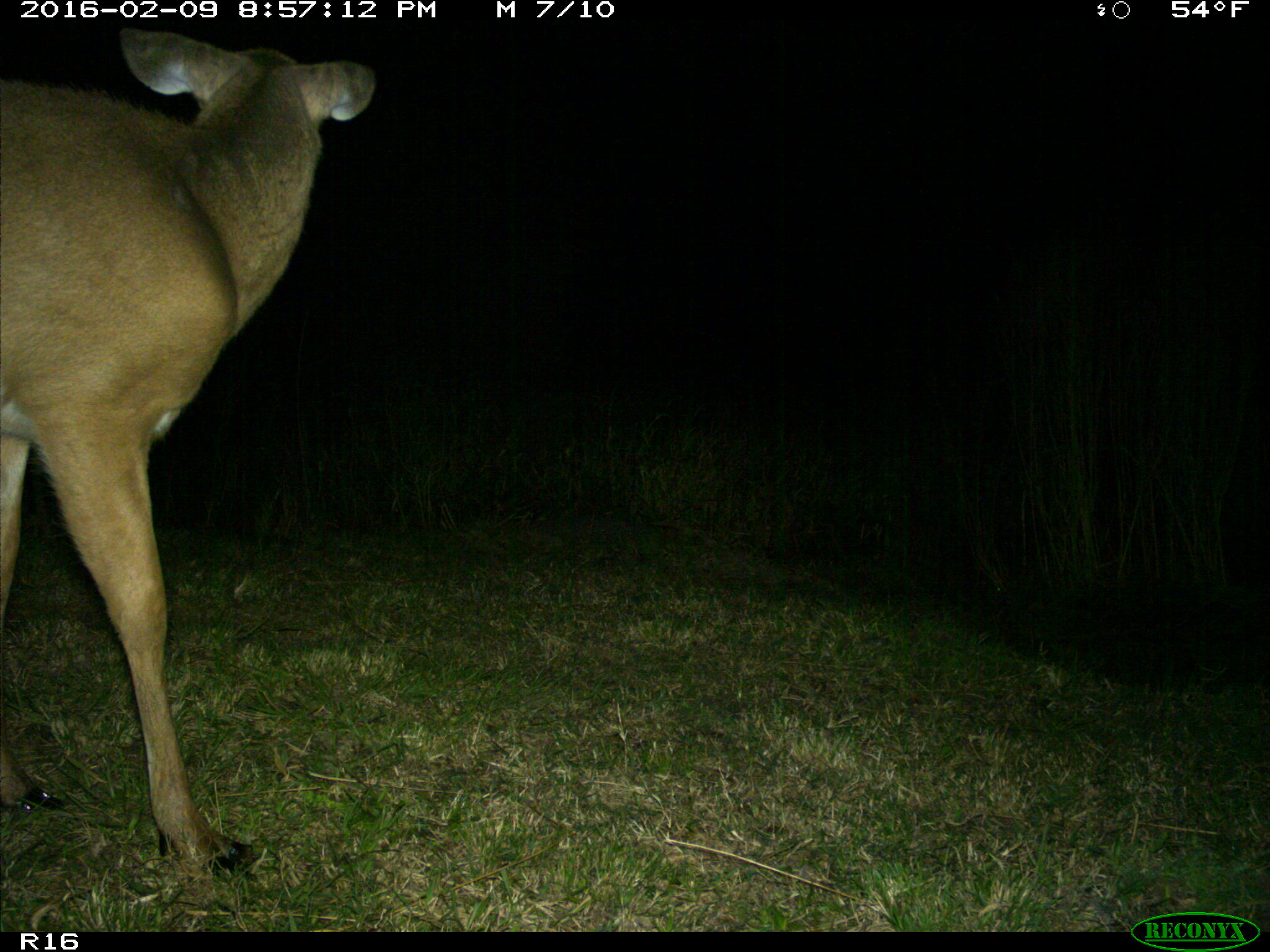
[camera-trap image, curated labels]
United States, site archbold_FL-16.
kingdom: Animalia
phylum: Chordata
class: Mammalia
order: Artiodactyla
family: Cervidae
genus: Odocoileus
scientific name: Odocoileus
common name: deer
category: unidentified deer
Unidentified deer (deer) (Odocoileus).